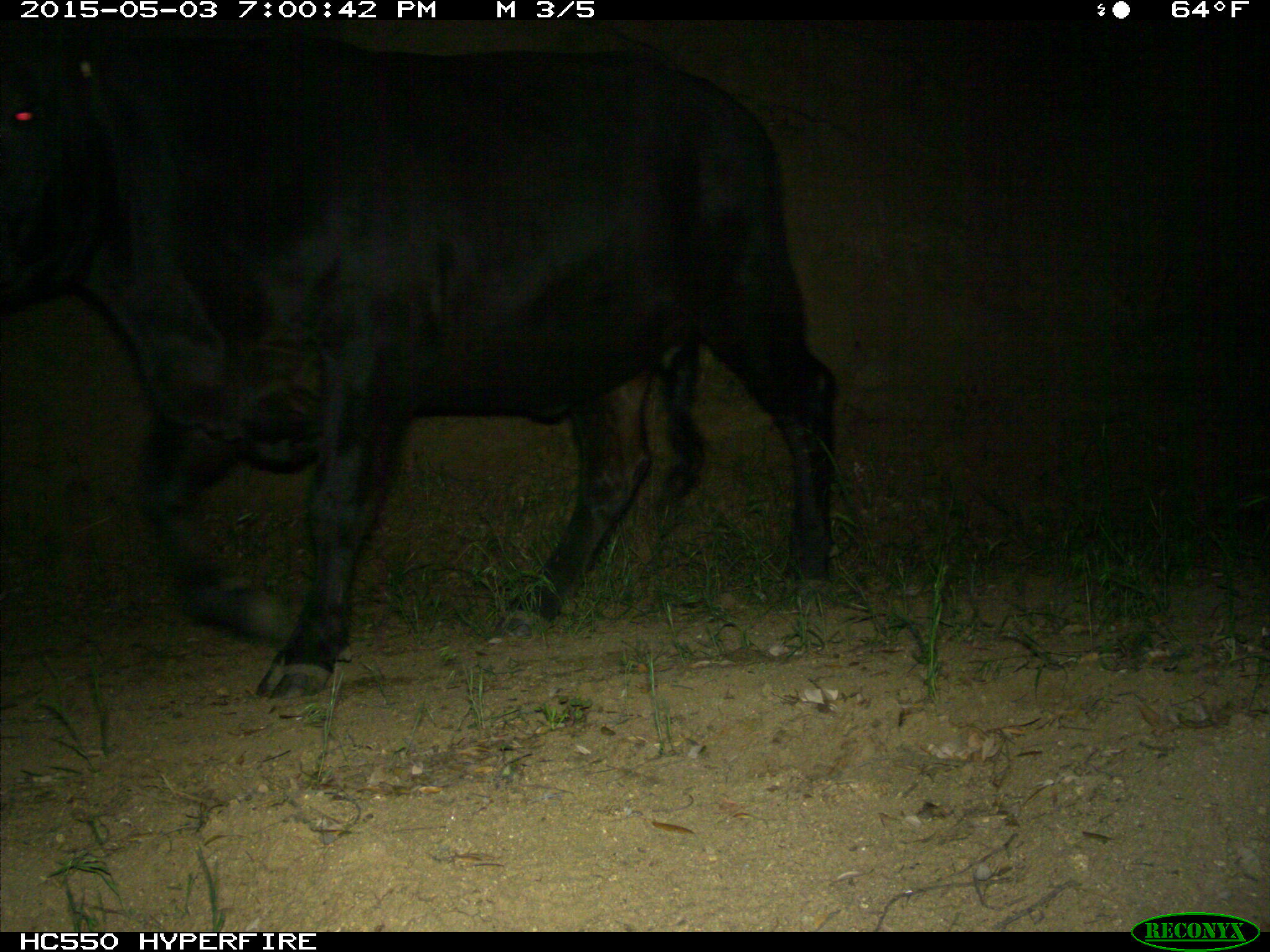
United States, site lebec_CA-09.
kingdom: Animalia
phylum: Chordata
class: Mammalia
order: Artiodactyla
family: Bovidae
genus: Bos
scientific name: Bos taurus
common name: domestic cow